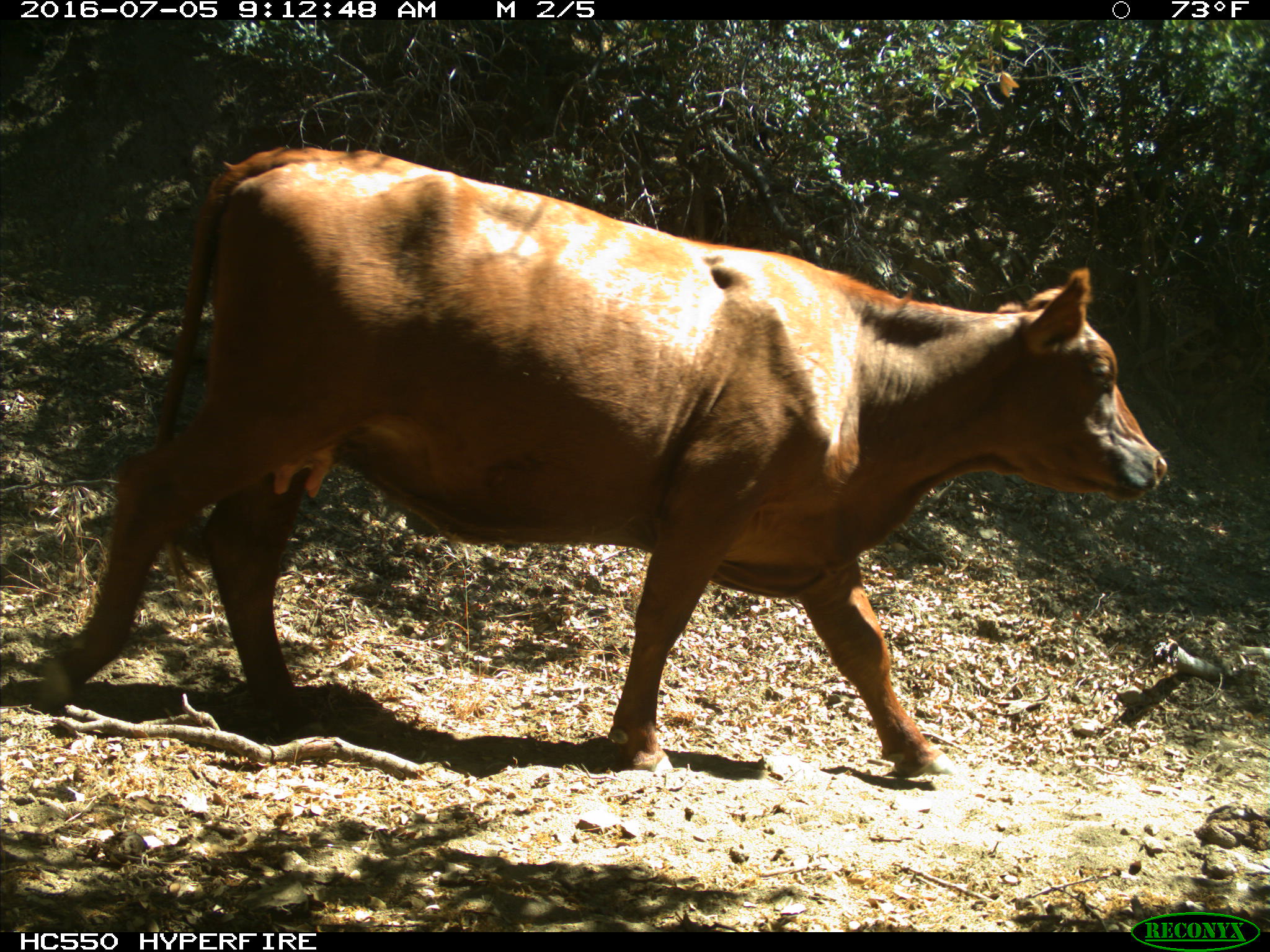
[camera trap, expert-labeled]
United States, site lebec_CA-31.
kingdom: Animalia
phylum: Chordata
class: Mammalia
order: Artiodactyla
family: Bovidae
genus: Bos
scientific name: Bos taurus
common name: domestic cow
Bos taurus (domestic cow).